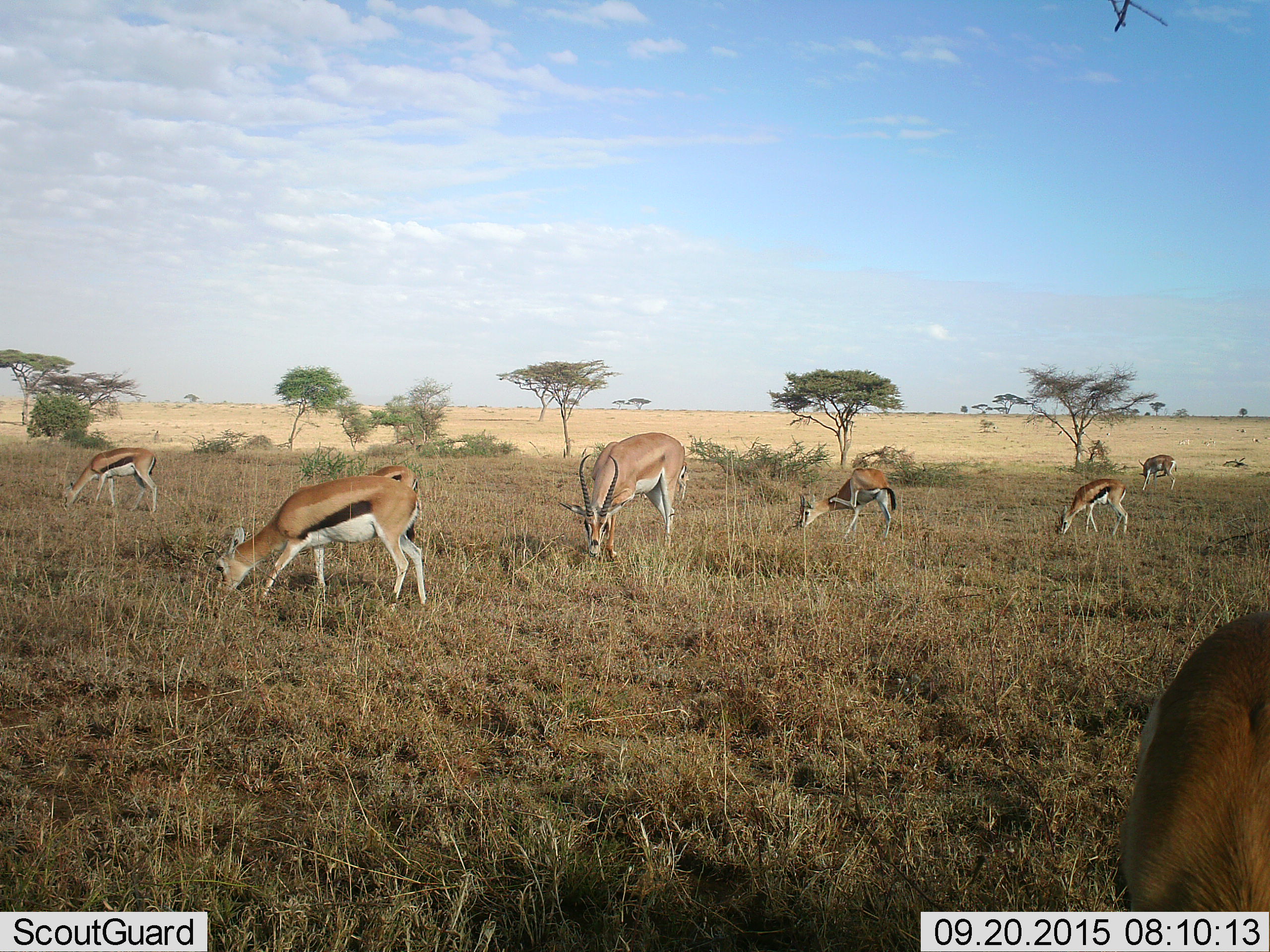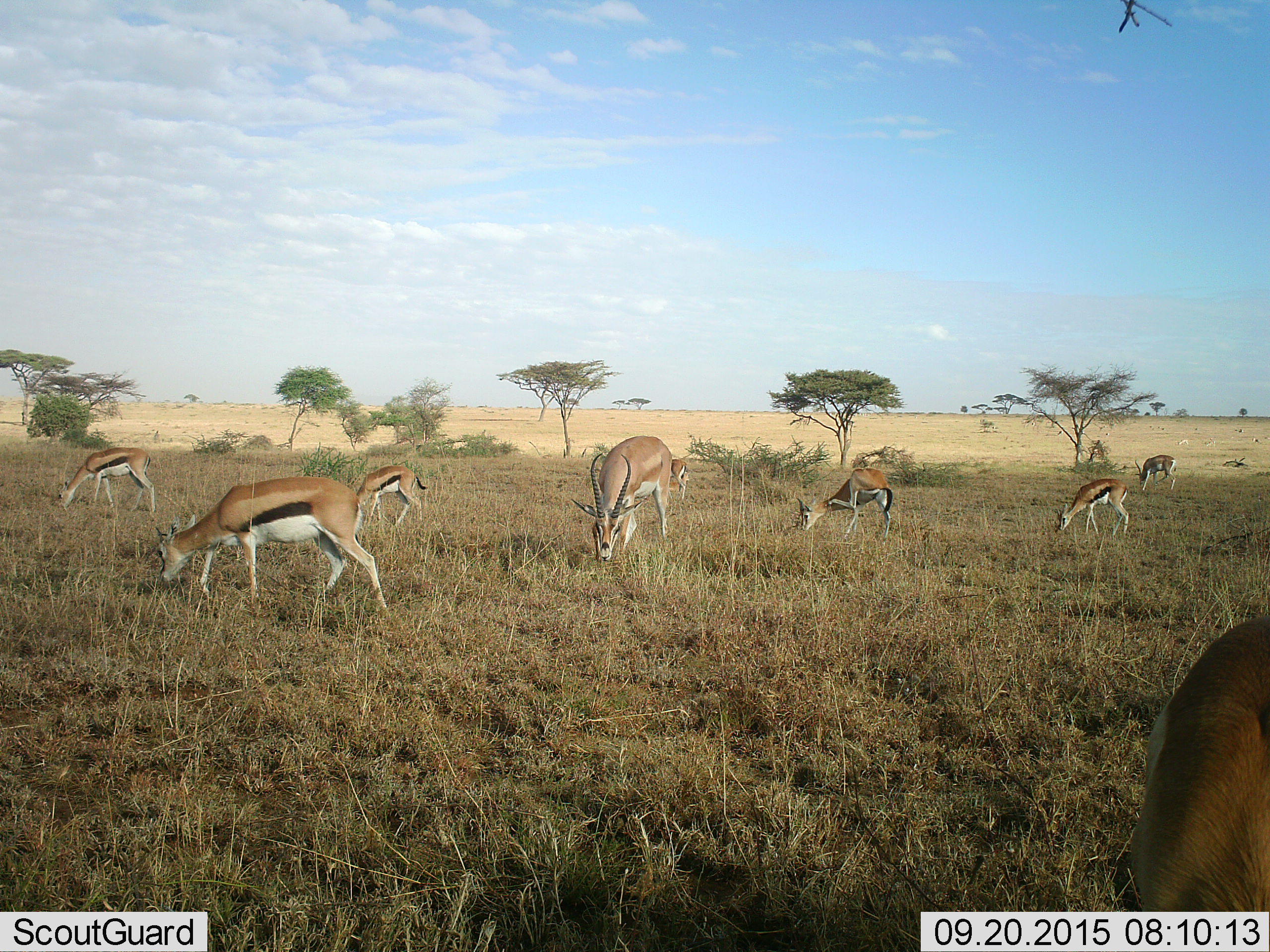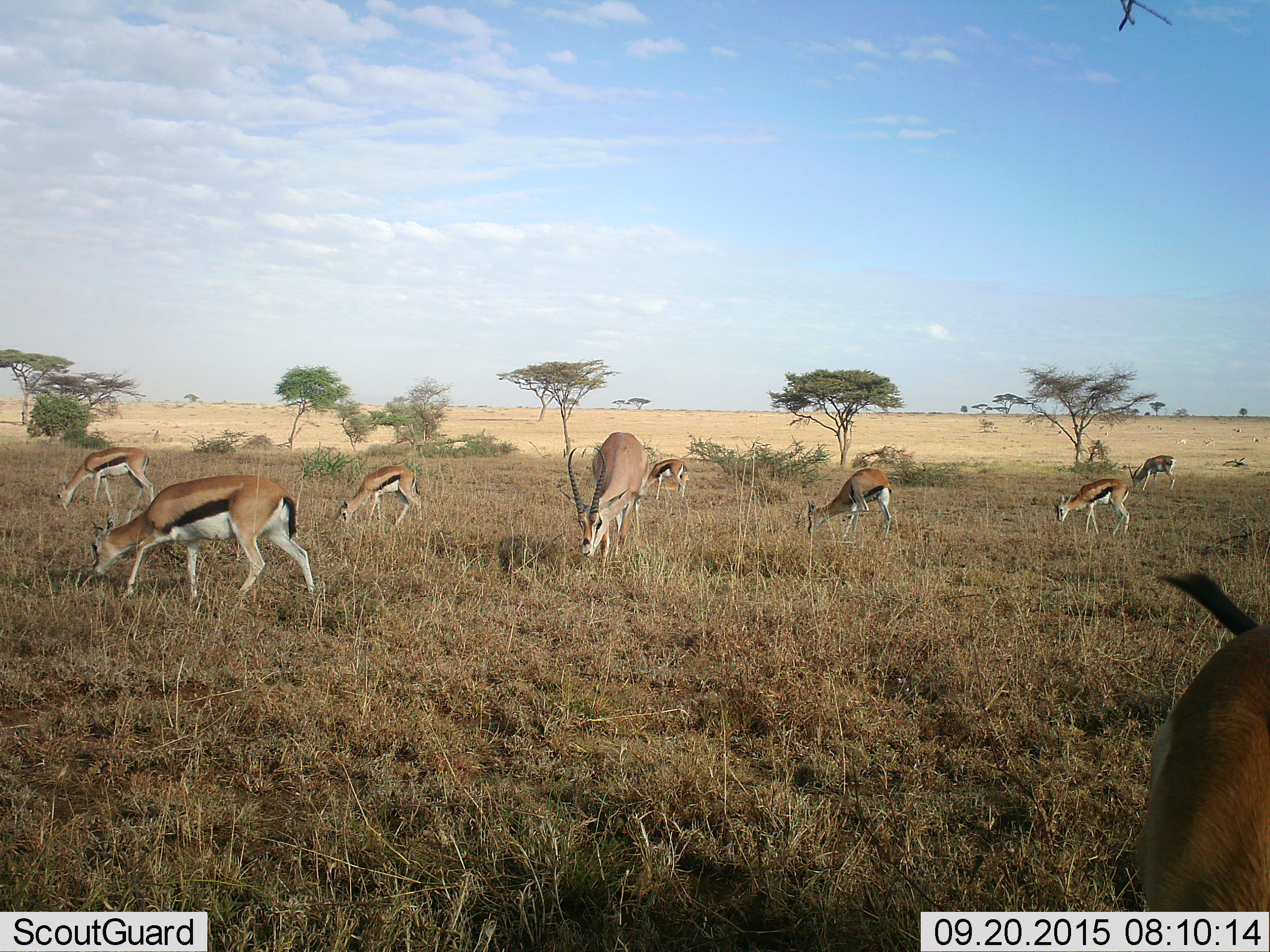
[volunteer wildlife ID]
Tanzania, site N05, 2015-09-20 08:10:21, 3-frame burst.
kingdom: Animalia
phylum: Chordata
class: Mammalia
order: Artiodactyla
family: Bovidae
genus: Eudorcas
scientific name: Eudorcas thomsonii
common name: thomson's gazelle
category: gazellethomsons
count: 9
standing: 50%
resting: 12%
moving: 50%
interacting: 12%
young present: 25%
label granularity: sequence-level